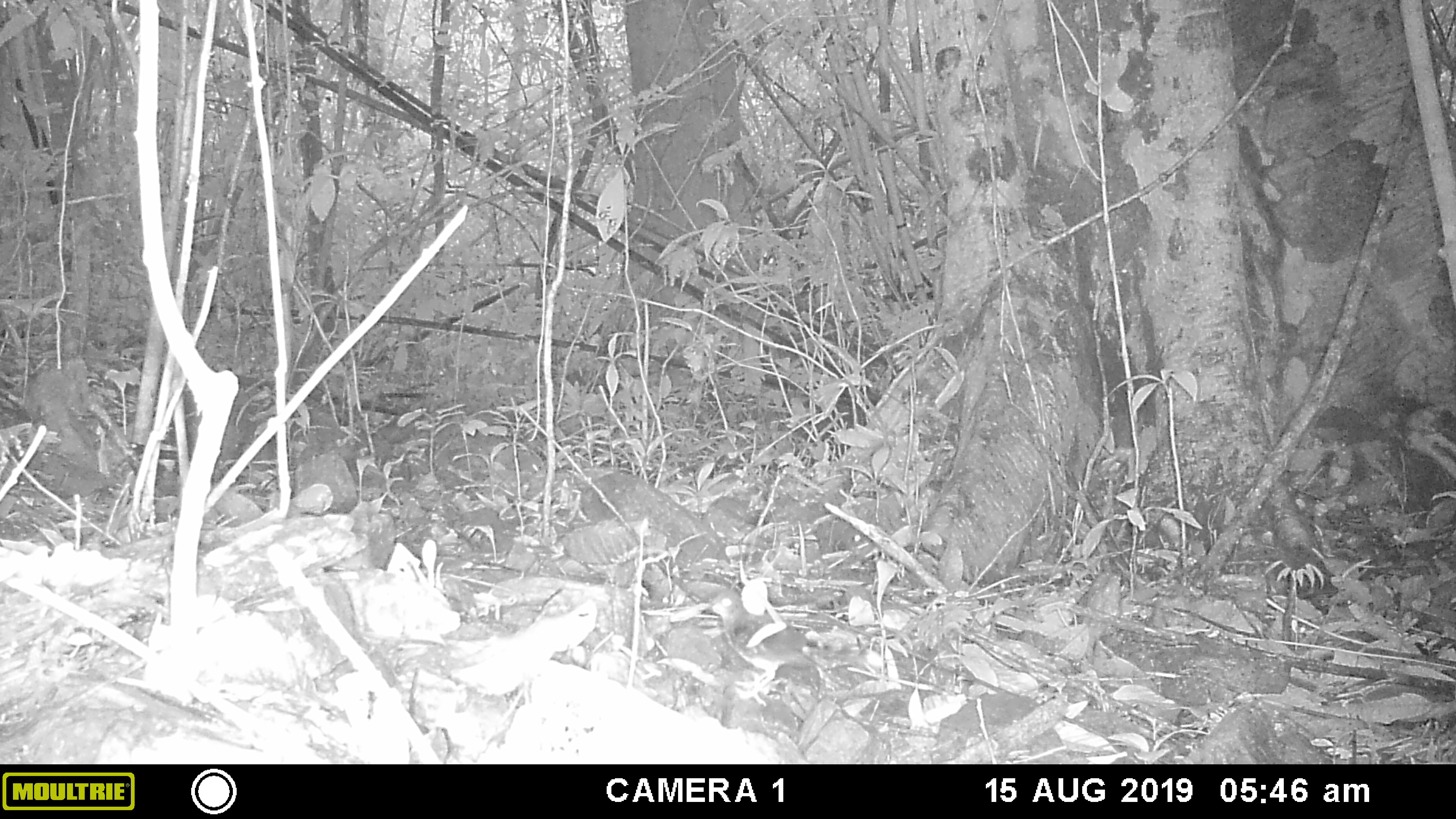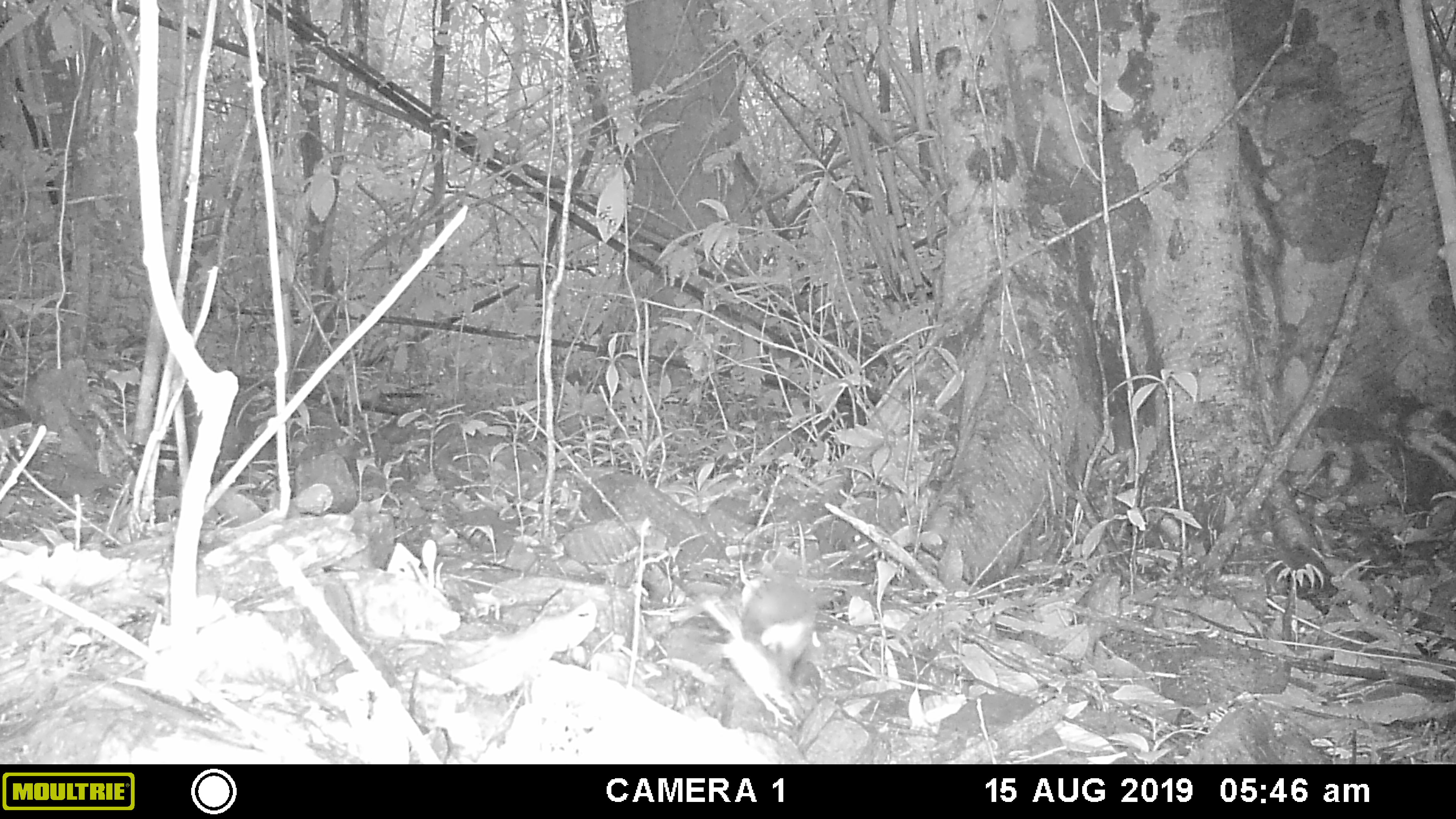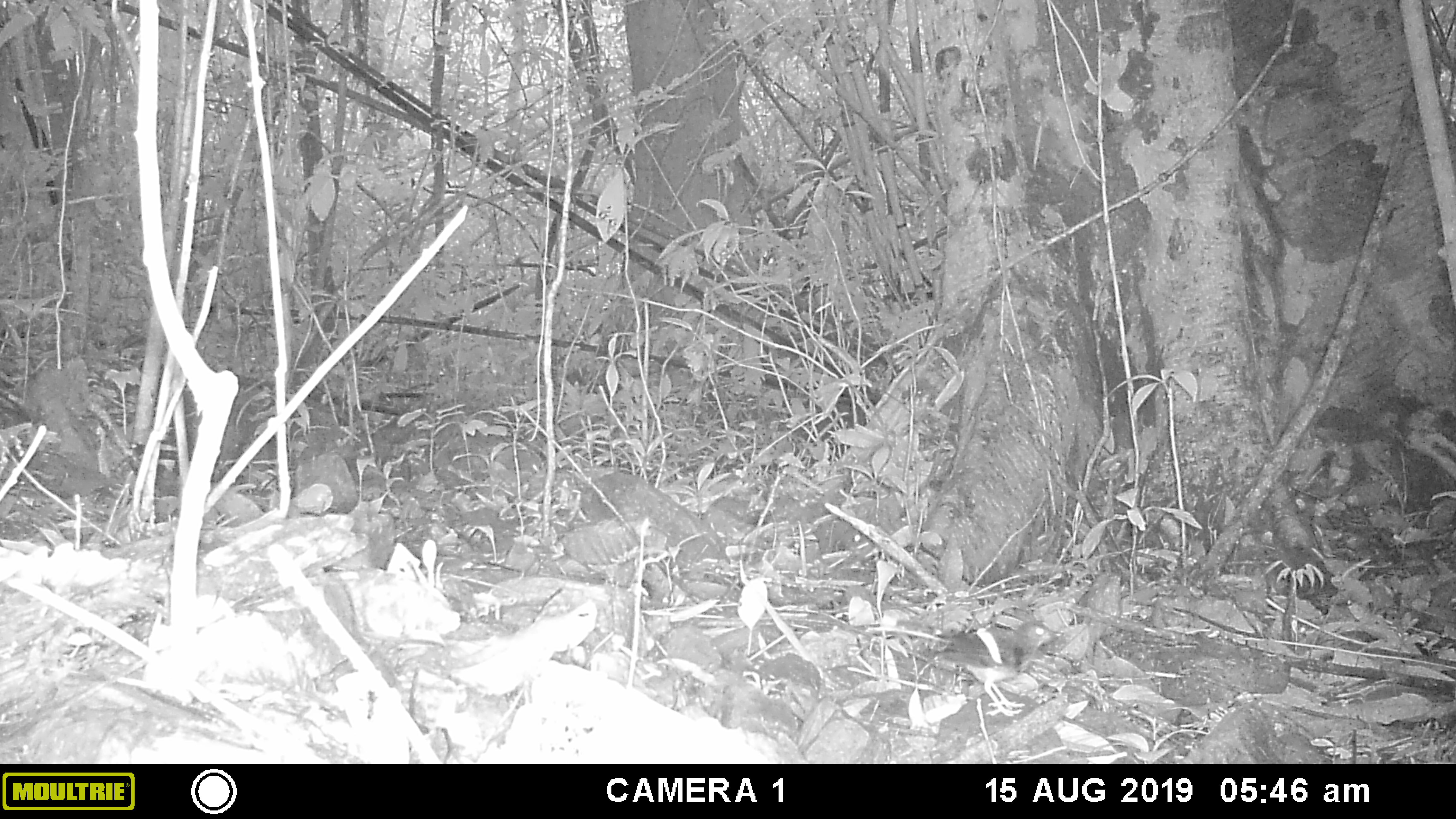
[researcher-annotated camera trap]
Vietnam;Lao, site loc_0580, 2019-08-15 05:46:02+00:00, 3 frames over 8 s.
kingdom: Animalia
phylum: Chordata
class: Aves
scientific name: Aves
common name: bird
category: unidentified bird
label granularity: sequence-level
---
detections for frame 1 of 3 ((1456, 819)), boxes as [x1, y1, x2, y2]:
unidentified bird: [697, 588, 817, 704]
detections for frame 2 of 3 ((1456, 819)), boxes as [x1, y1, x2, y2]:
unidentified bird: [701, 574, 817, 728]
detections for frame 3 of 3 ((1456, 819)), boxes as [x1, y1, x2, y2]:
unidentified bird: [920, 619, 1063, 716]